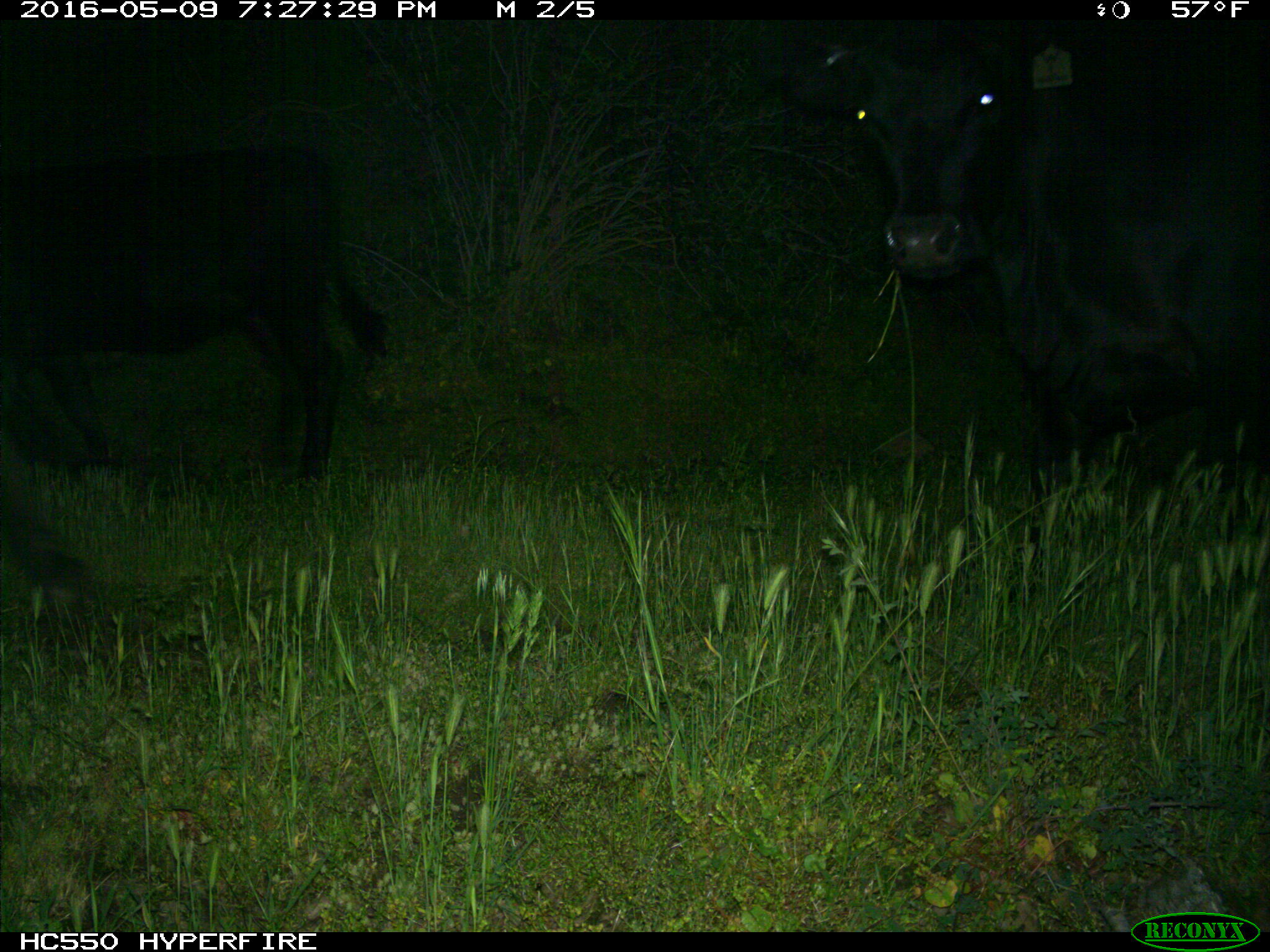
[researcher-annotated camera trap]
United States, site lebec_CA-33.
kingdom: Animalia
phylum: Chordata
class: Mammalia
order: Artiodactyla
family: Bovidae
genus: Bos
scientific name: Bos taurus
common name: domestic cow